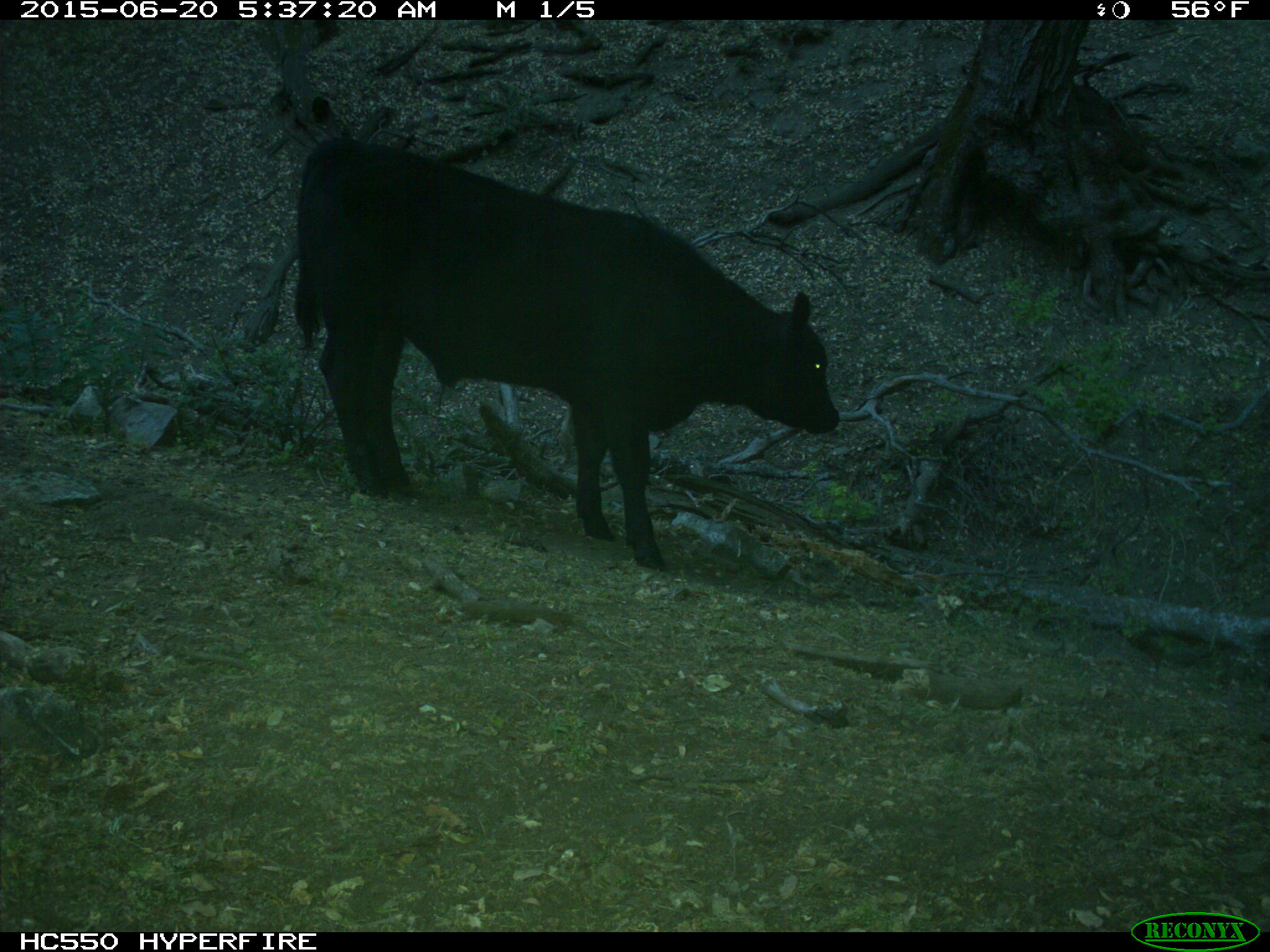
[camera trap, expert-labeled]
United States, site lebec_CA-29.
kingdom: Animalia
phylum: Chordata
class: Mammalia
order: Artiodactyla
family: Bovidae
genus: Bos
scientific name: Bos taurus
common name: domestic cow